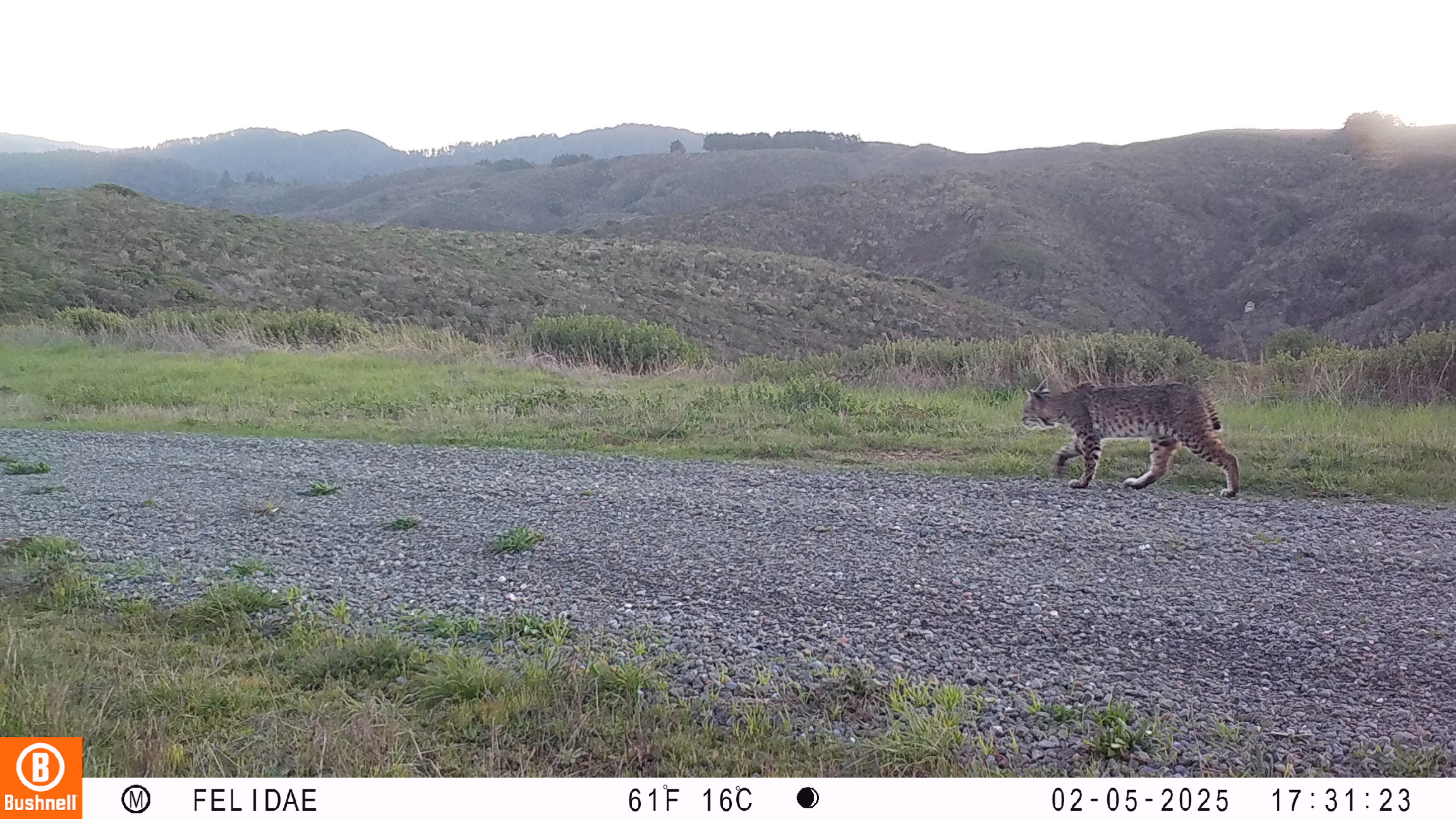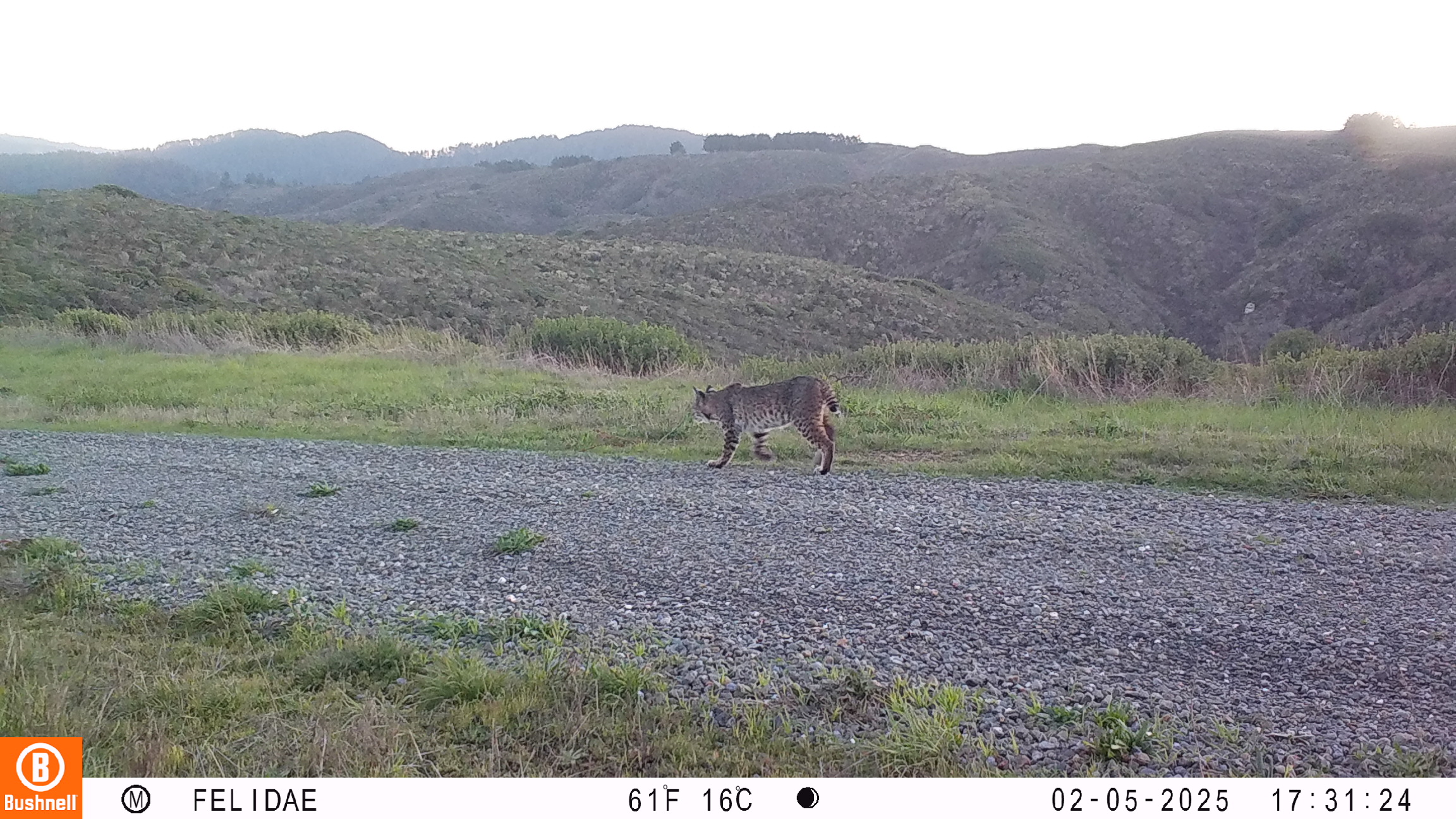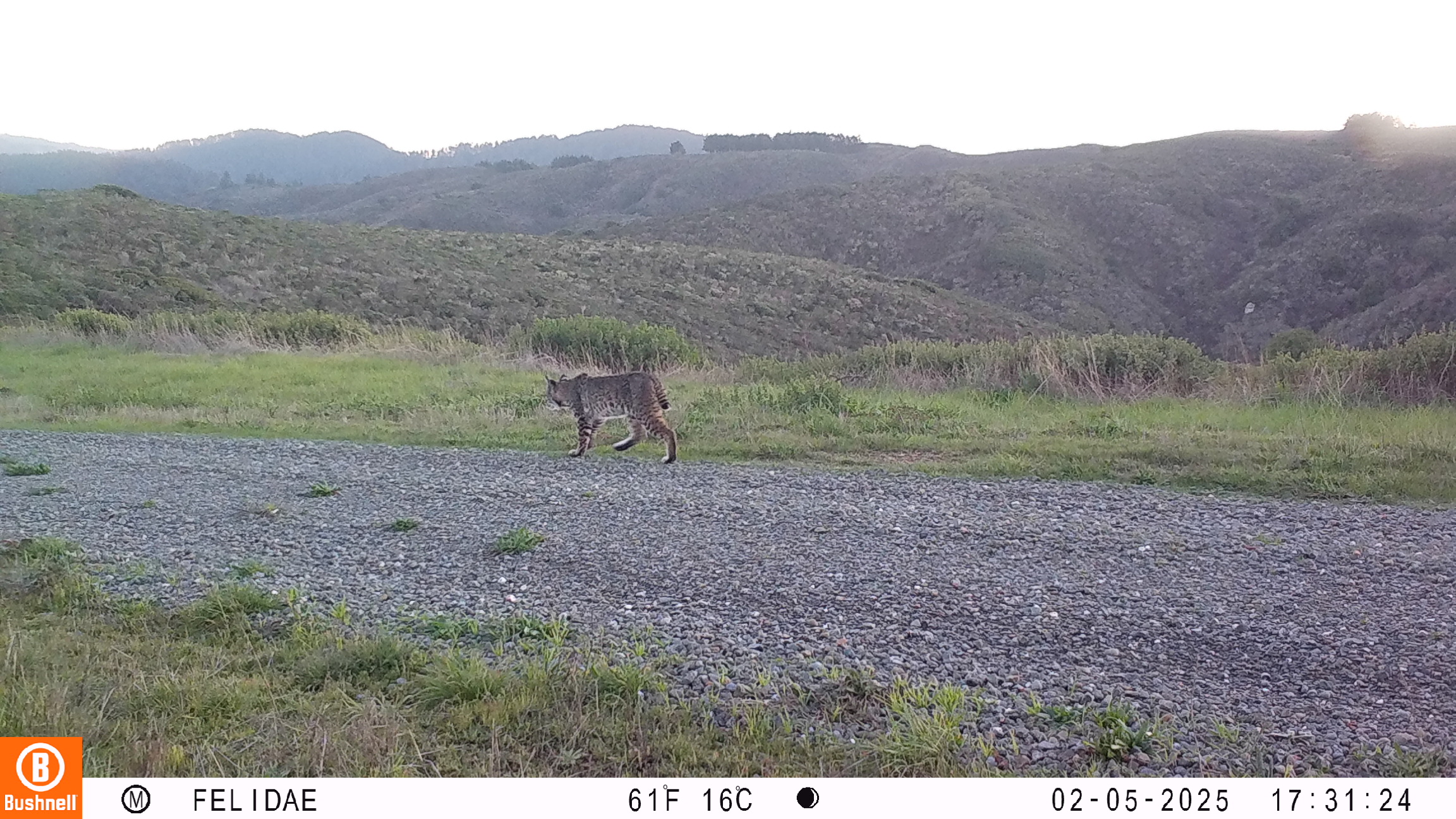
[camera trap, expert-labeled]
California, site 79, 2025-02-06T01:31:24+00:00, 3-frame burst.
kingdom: Animalia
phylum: Chordata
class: Mammalia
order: Carnivora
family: Felidae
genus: Lynx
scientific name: Lynx rufus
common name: bobcat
Bobcat (Lynx rufus).